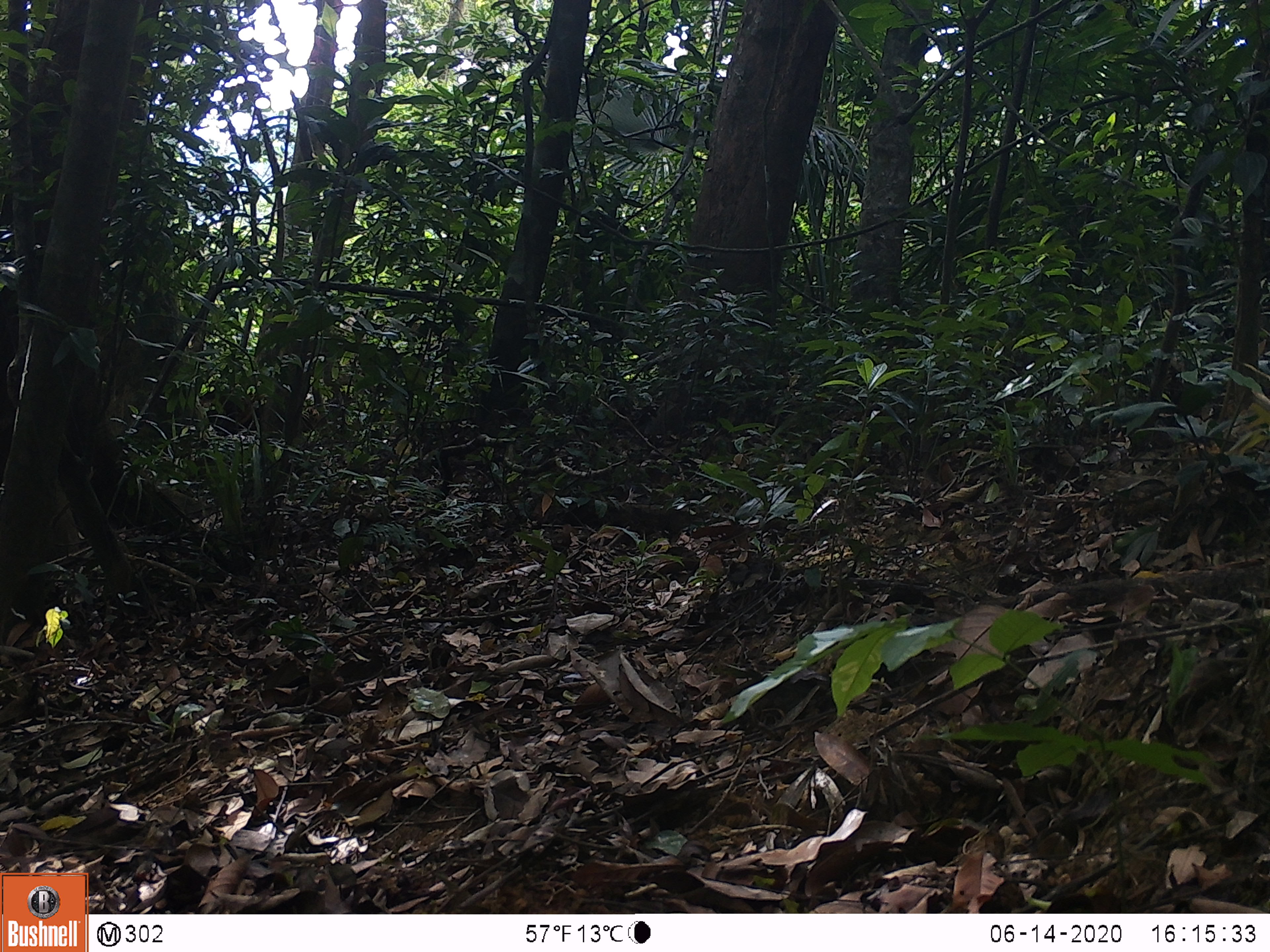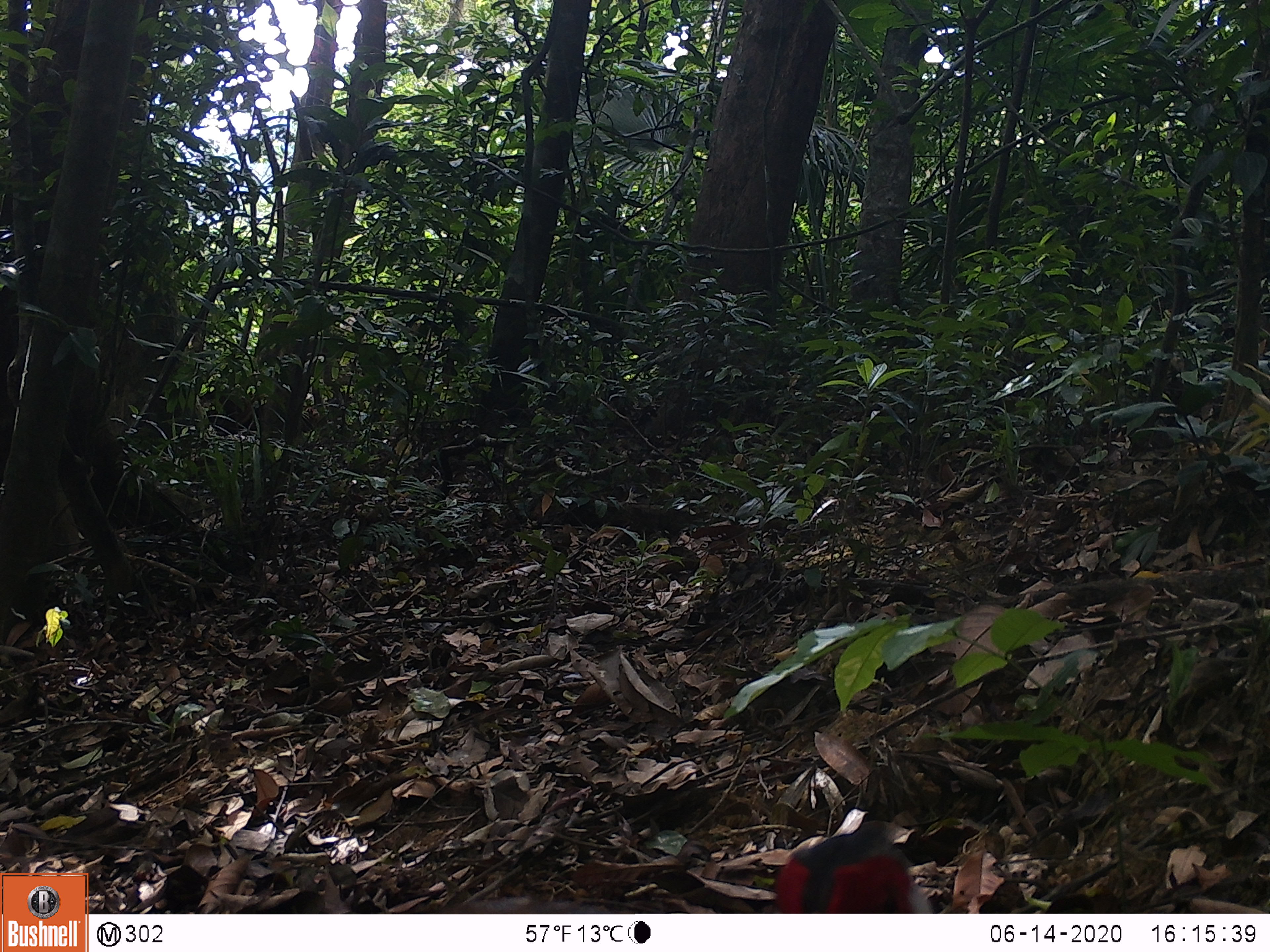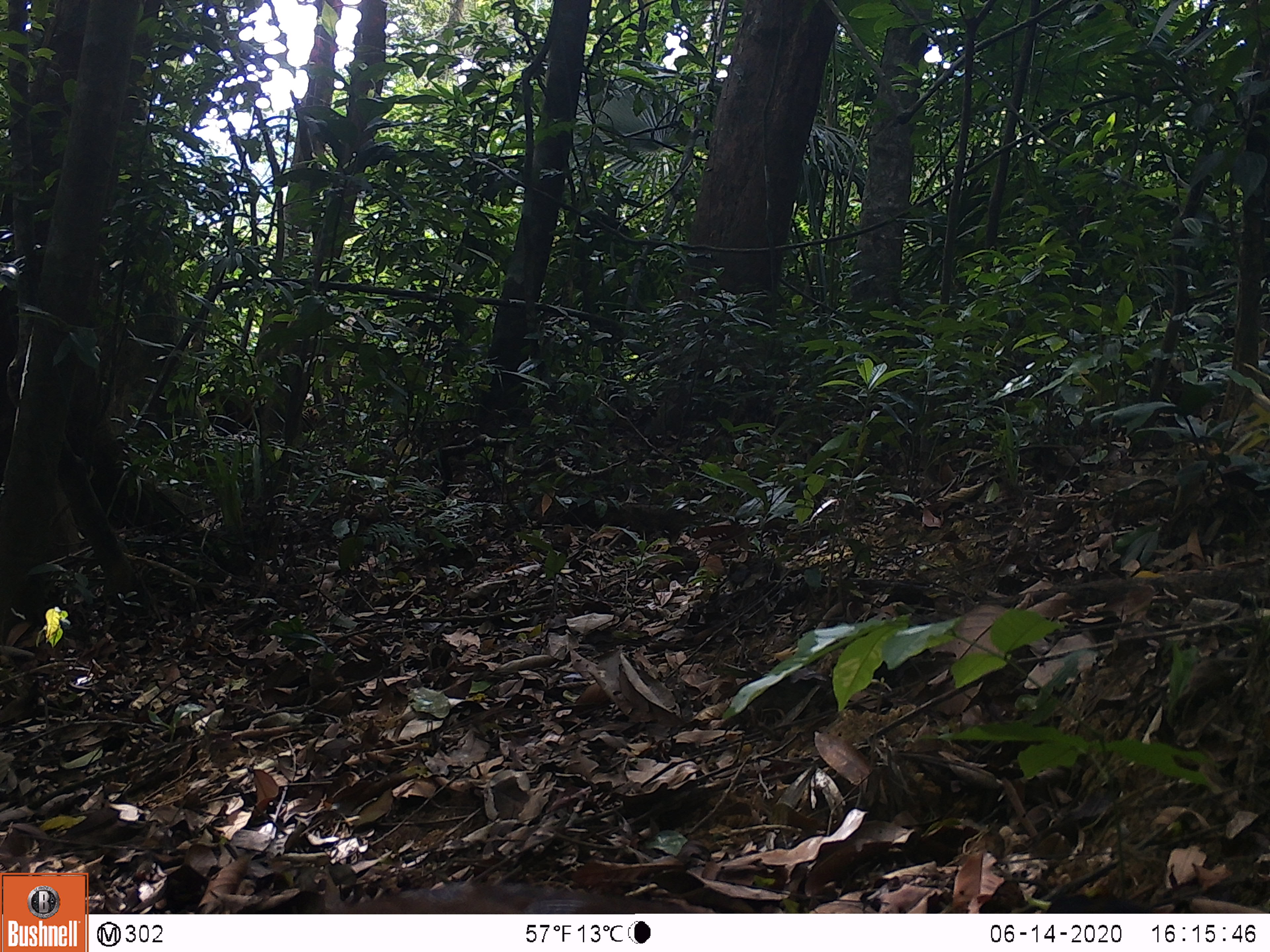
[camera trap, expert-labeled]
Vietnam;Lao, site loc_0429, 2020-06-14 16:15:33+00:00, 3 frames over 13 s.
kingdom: Animalia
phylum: Chordata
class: Aves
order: Galliformes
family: Phasianidae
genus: Lophura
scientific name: Lophura nycthemera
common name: silver pheasant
Silver pheasant (Lophura nycthemera). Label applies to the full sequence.